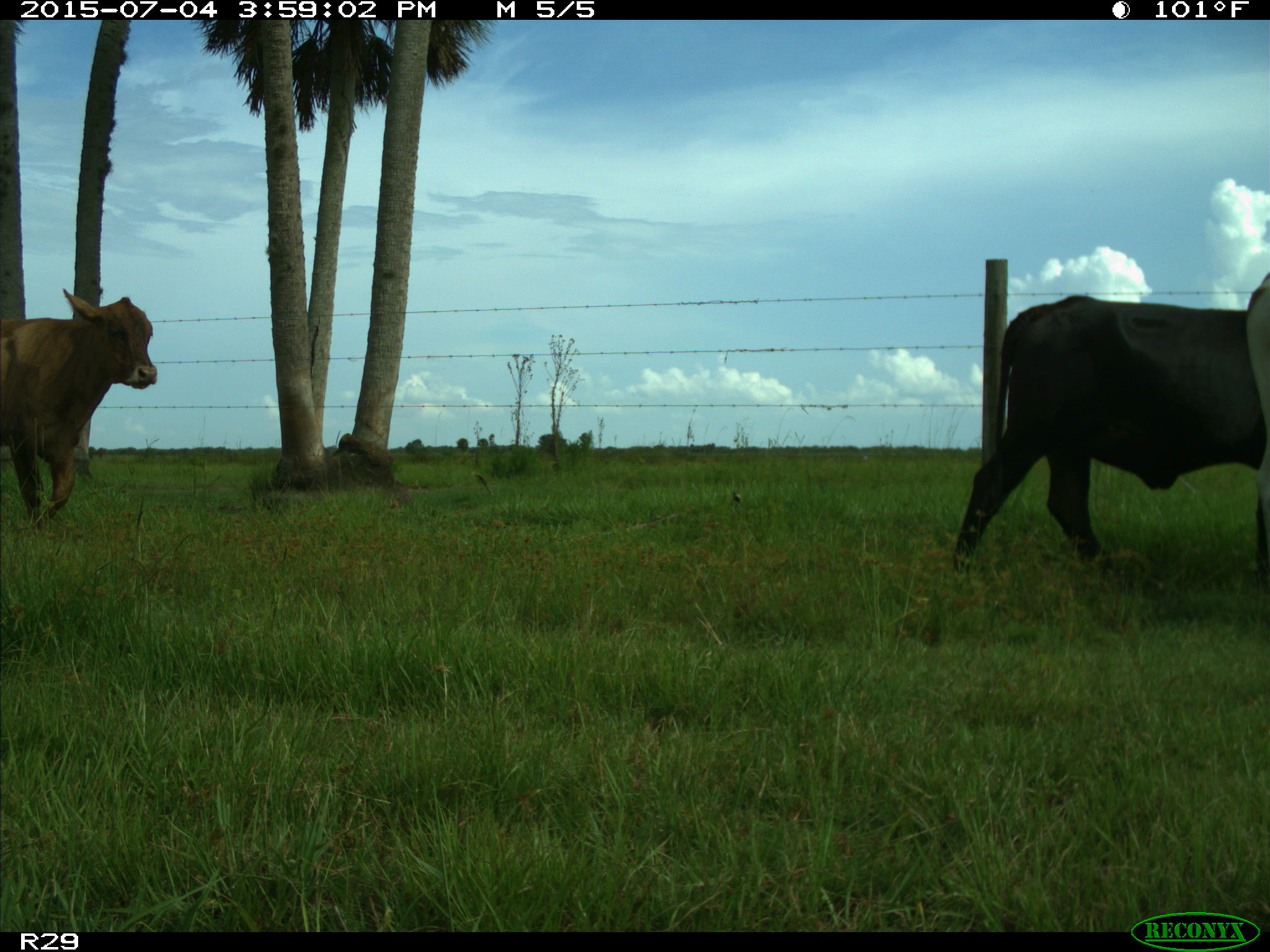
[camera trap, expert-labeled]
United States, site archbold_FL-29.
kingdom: Animalia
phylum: Chordata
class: Mammalia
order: Artiodactyla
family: Bovidae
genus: Bos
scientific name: Bos taurus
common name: domestic cow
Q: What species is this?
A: Bos taurus (domestic cow).